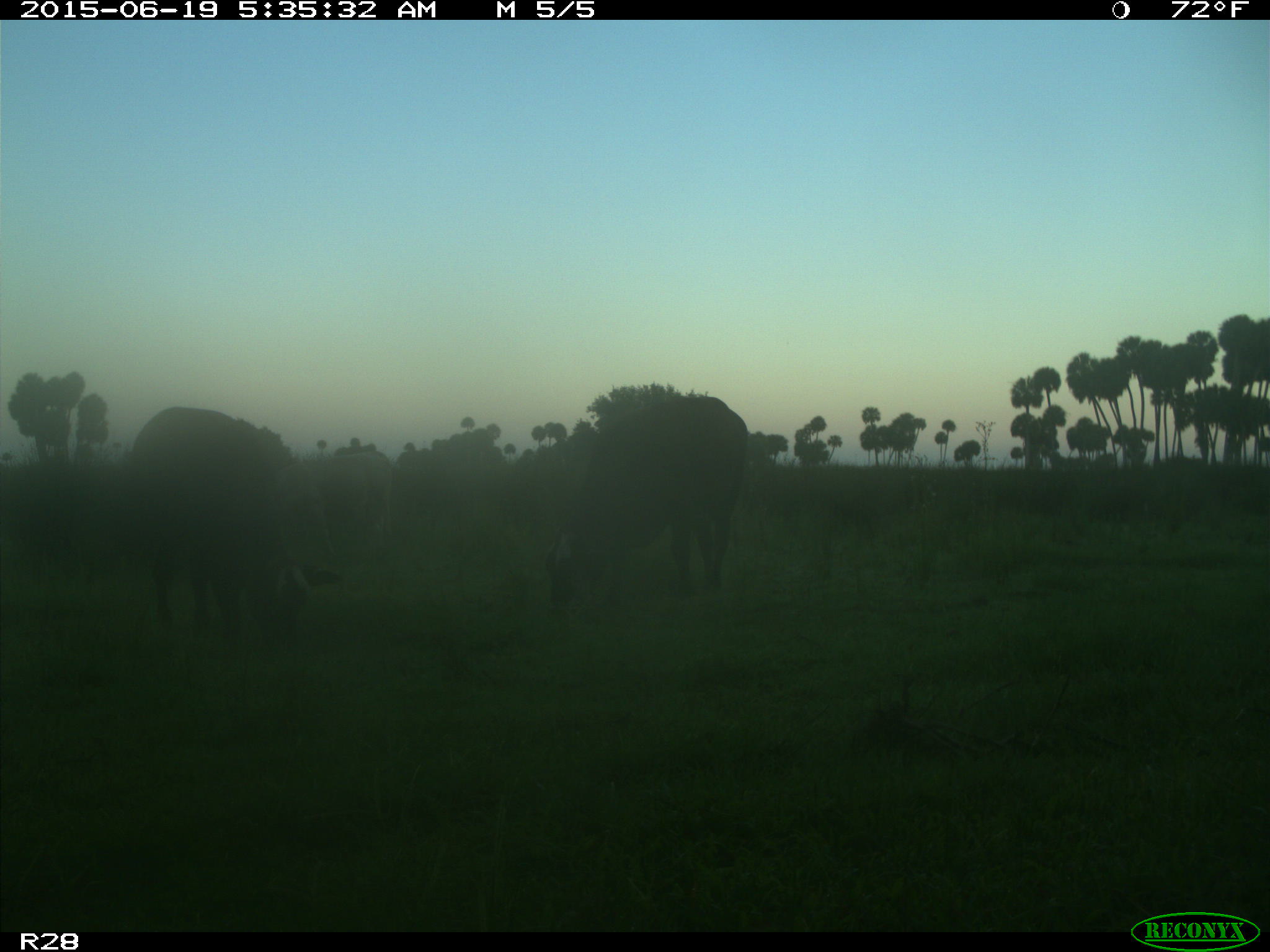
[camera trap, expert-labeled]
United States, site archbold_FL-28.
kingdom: Animalia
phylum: Chordata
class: Mammalia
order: Artiodactyla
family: Bovidae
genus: Bos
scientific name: Bos taurus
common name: domestic cow